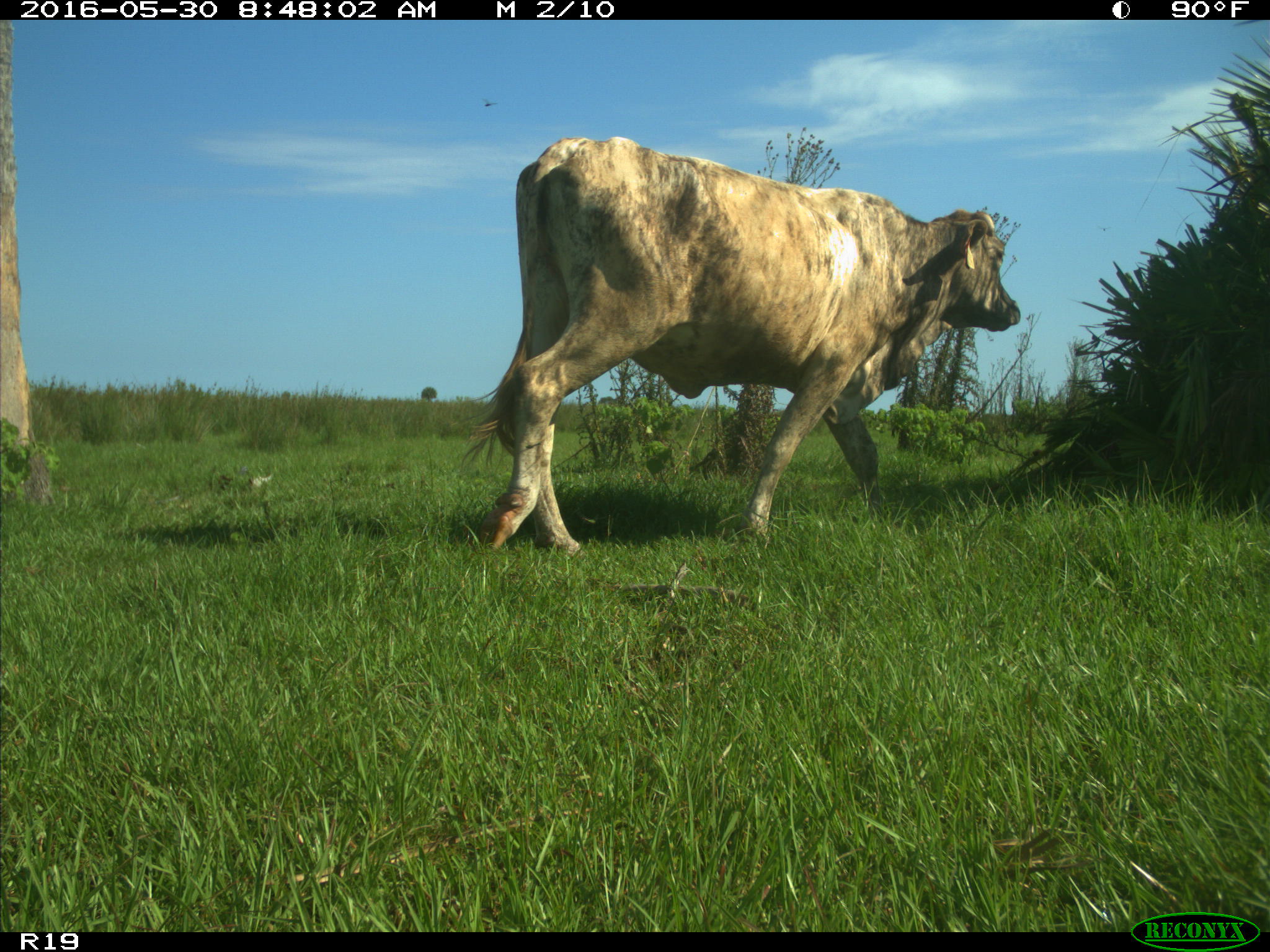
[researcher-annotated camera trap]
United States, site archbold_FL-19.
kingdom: Animalia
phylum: Chordata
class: Mammalia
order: Artiodactyla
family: Bovidae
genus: Bos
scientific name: Bos taurus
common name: domestic cow